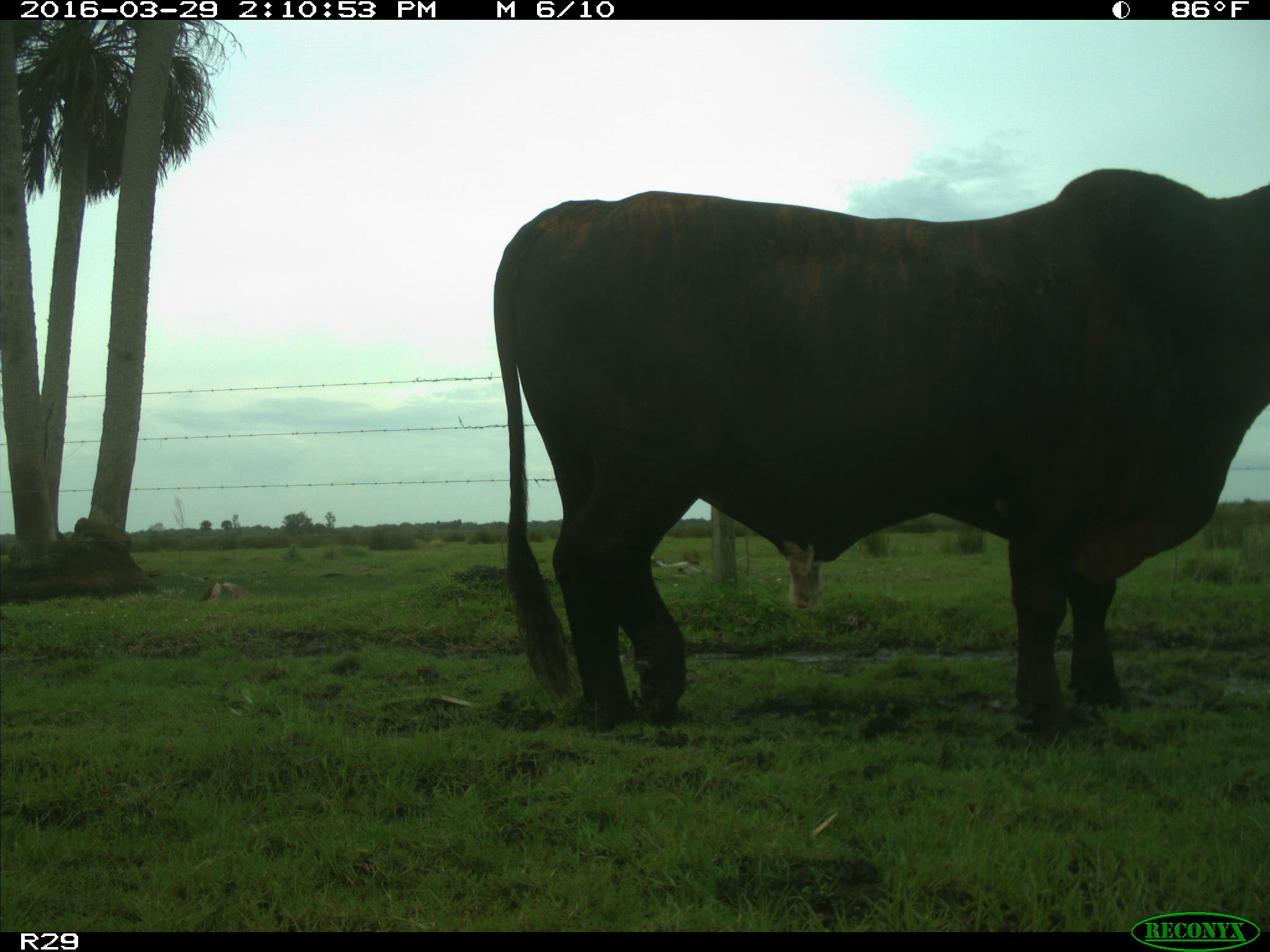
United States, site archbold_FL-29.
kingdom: Animalia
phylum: Chordata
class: Mammalia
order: Artiodactyla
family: Bovidae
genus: Bos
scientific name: Bos taurus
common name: domestic cow